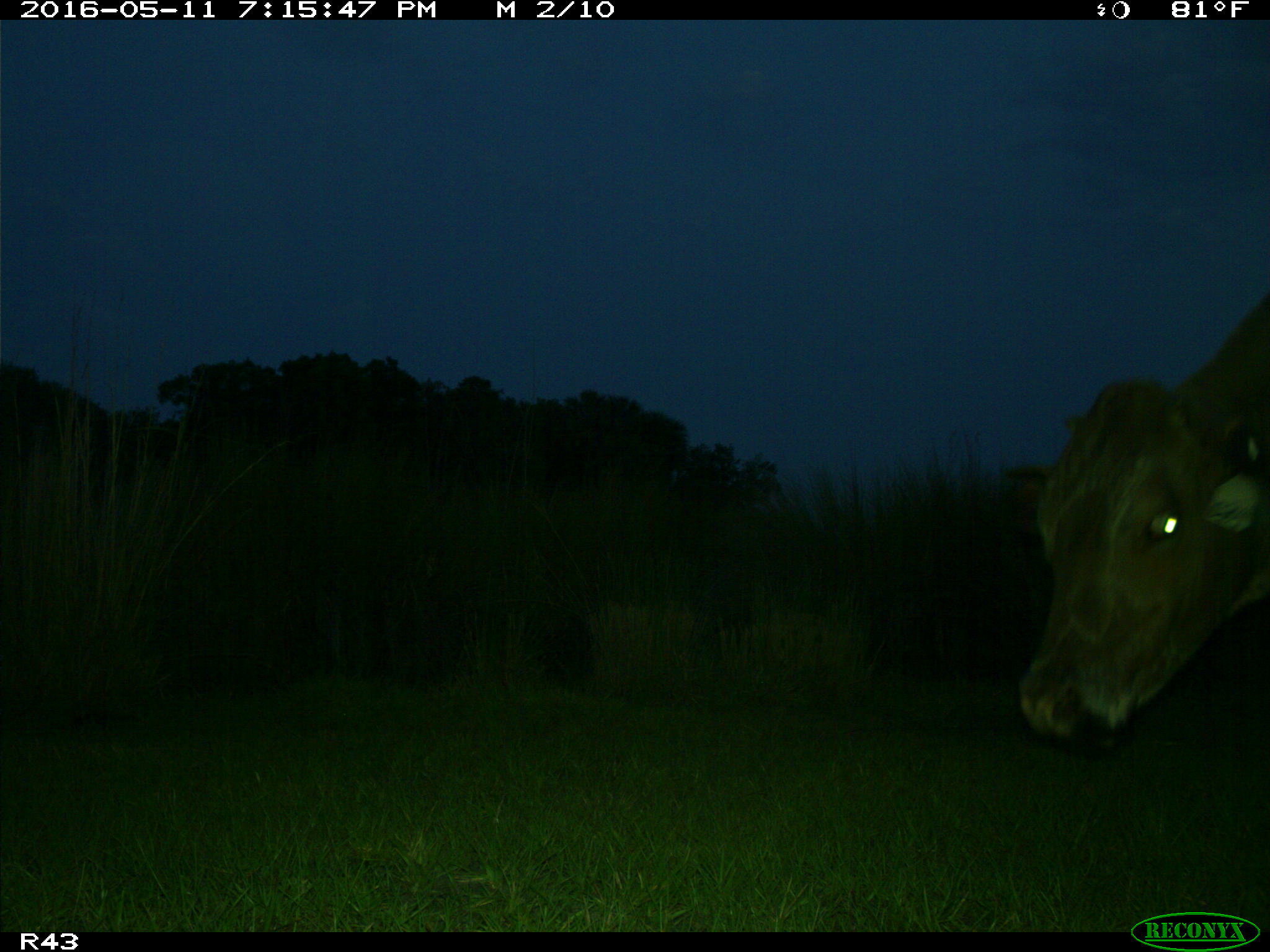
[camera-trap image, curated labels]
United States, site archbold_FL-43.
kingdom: Animalia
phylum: Chordata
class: Mammalia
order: Artiodactyla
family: Bovidae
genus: Bos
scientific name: Bos taurus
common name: domestic cow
Bos taurus (domestic cow).